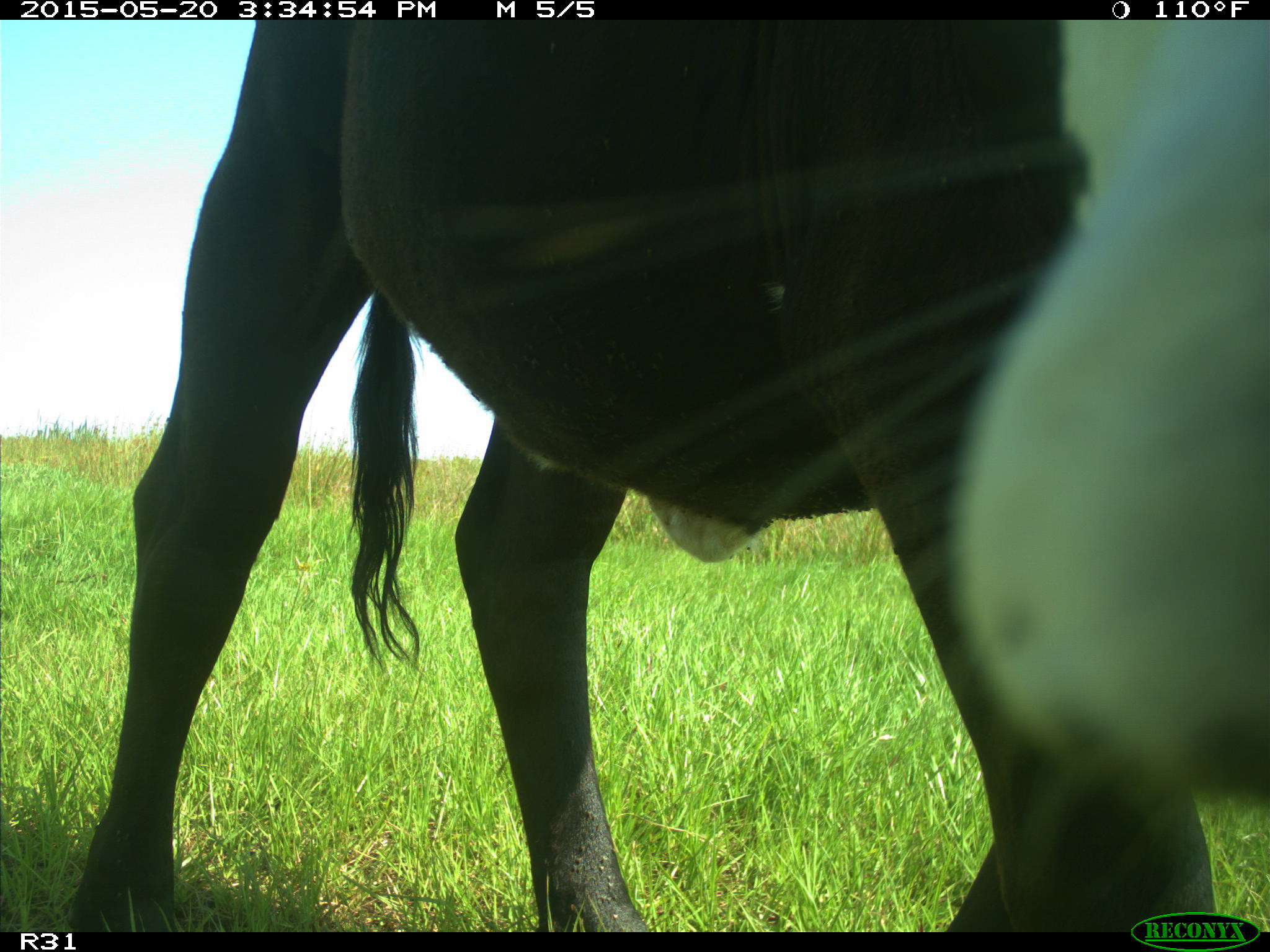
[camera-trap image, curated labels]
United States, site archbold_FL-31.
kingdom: Animalia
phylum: Chordata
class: Mammalia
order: Artiodactyla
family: Bovidae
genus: Bos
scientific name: Bos taurus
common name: domestic cow